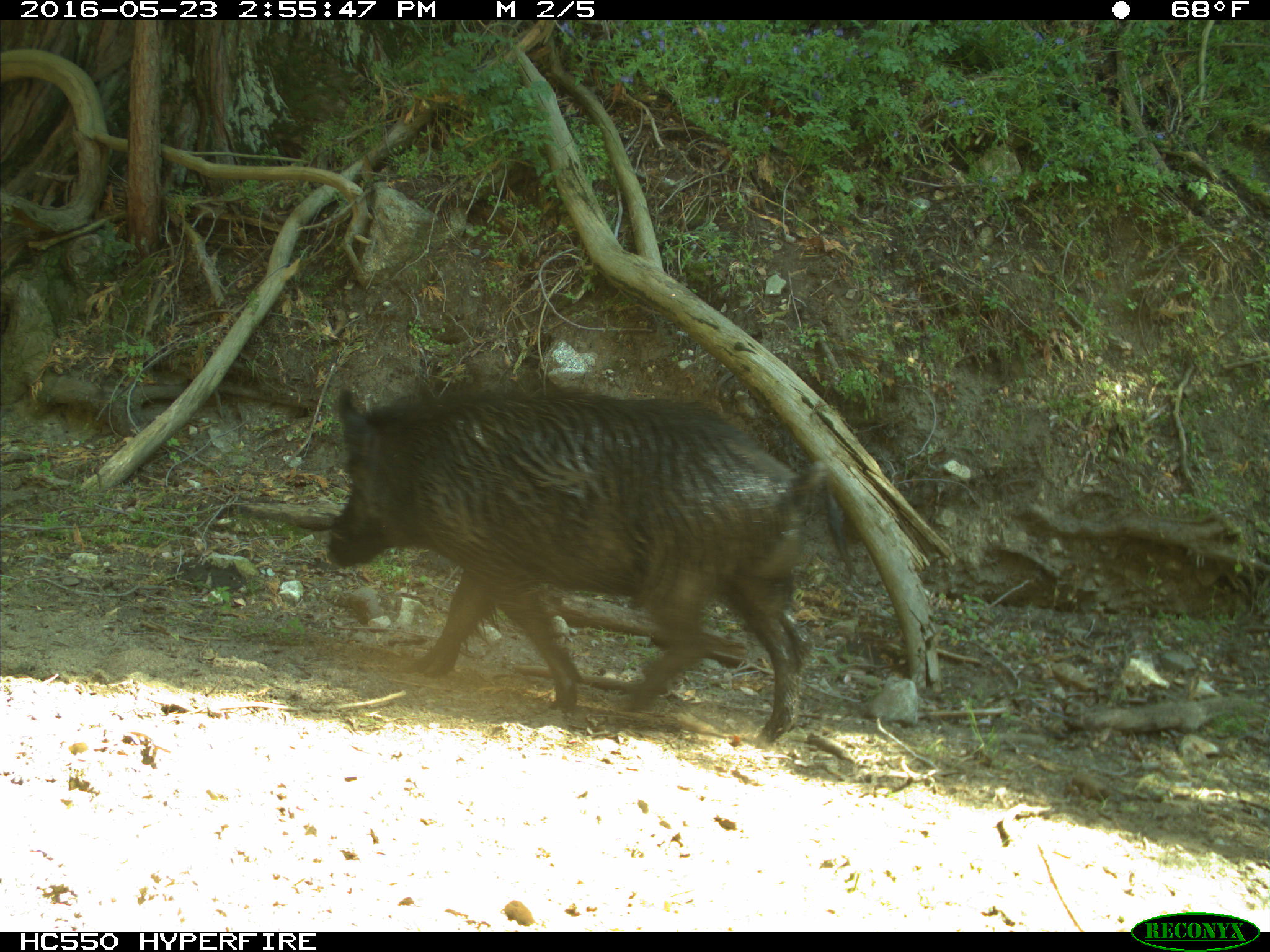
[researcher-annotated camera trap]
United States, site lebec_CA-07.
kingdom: Animalia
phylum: Chordata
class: Mammalia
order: Artiodactyla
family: Suidae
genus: Sus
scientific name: Sus scrofa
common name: wild boar